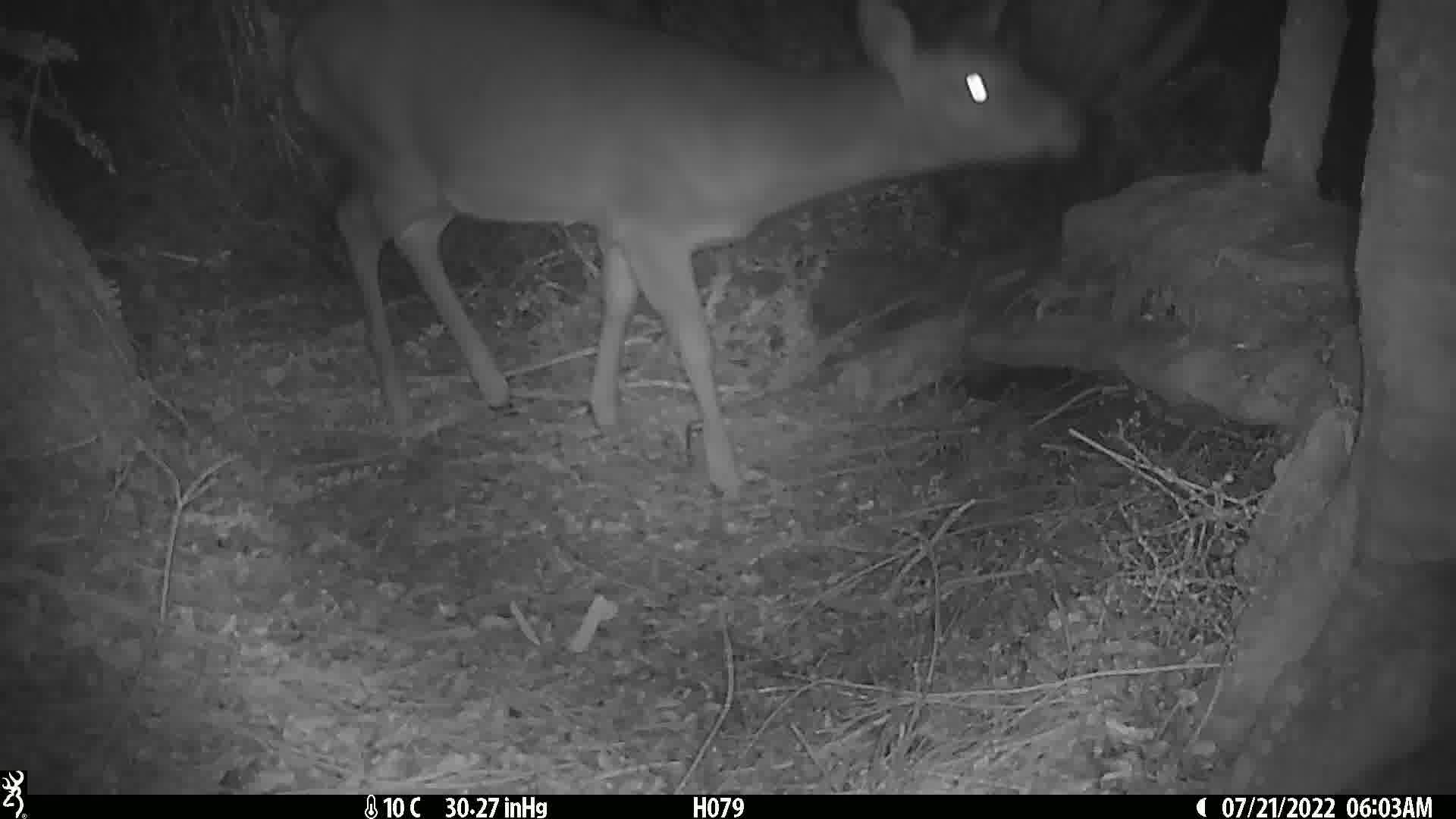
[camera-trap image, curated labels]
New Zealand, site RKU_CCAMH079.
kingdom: Animalia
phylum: Chordata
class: Mammalia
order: Artiodactyla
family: Cervidae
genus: Odocoileus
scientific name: Odocoileus virginianus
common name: white-tailed deer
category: white tailed deer